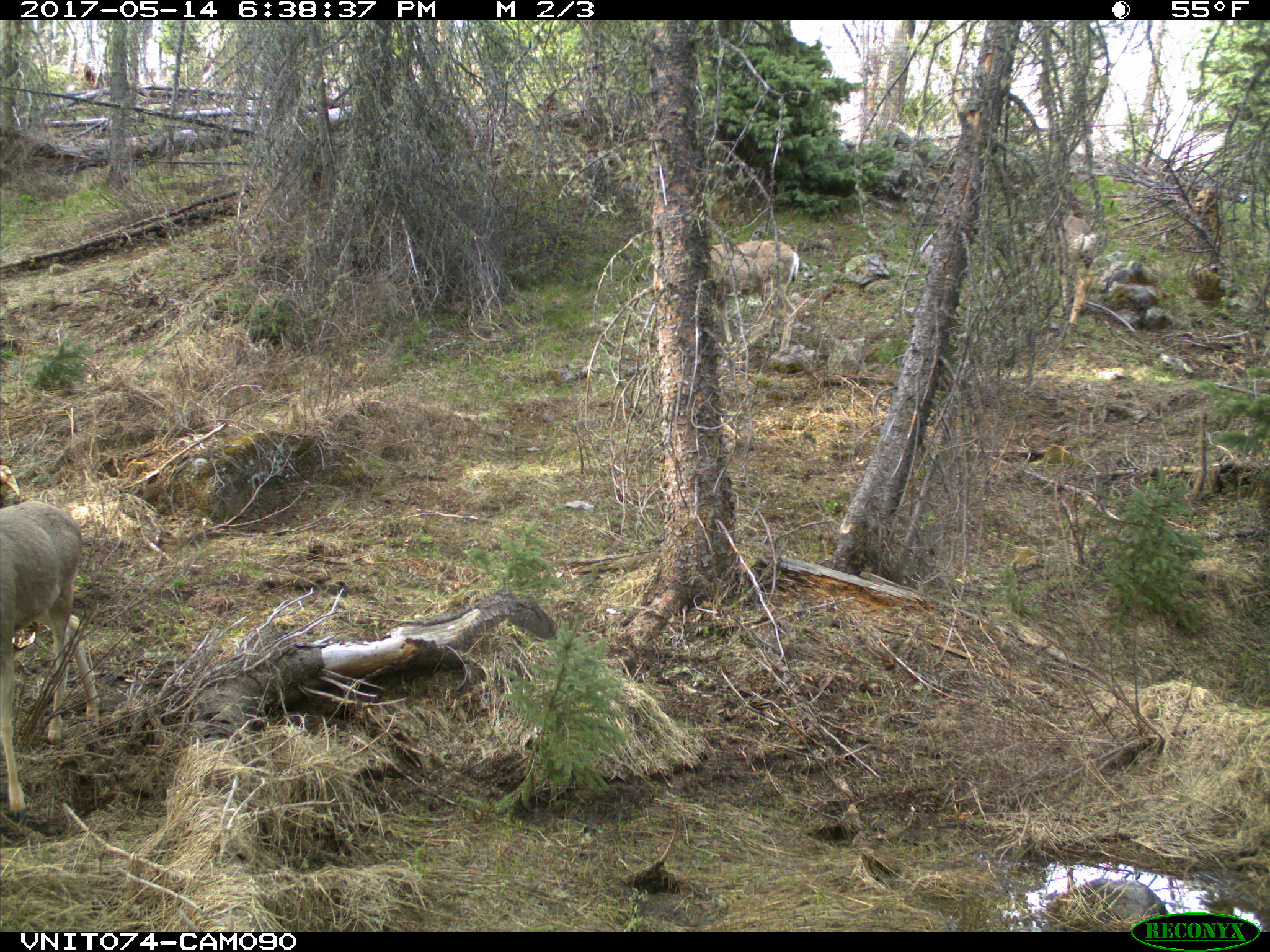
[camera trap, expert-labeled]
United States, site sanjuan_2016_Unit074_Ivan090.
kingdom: Animalia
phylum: Chordata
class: Mammalia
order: Artiodactyla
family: Cervidae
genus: Odocoileus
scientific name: Odocoileus hemionus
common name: mule deer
Odocoileus hemionus (mule deer).